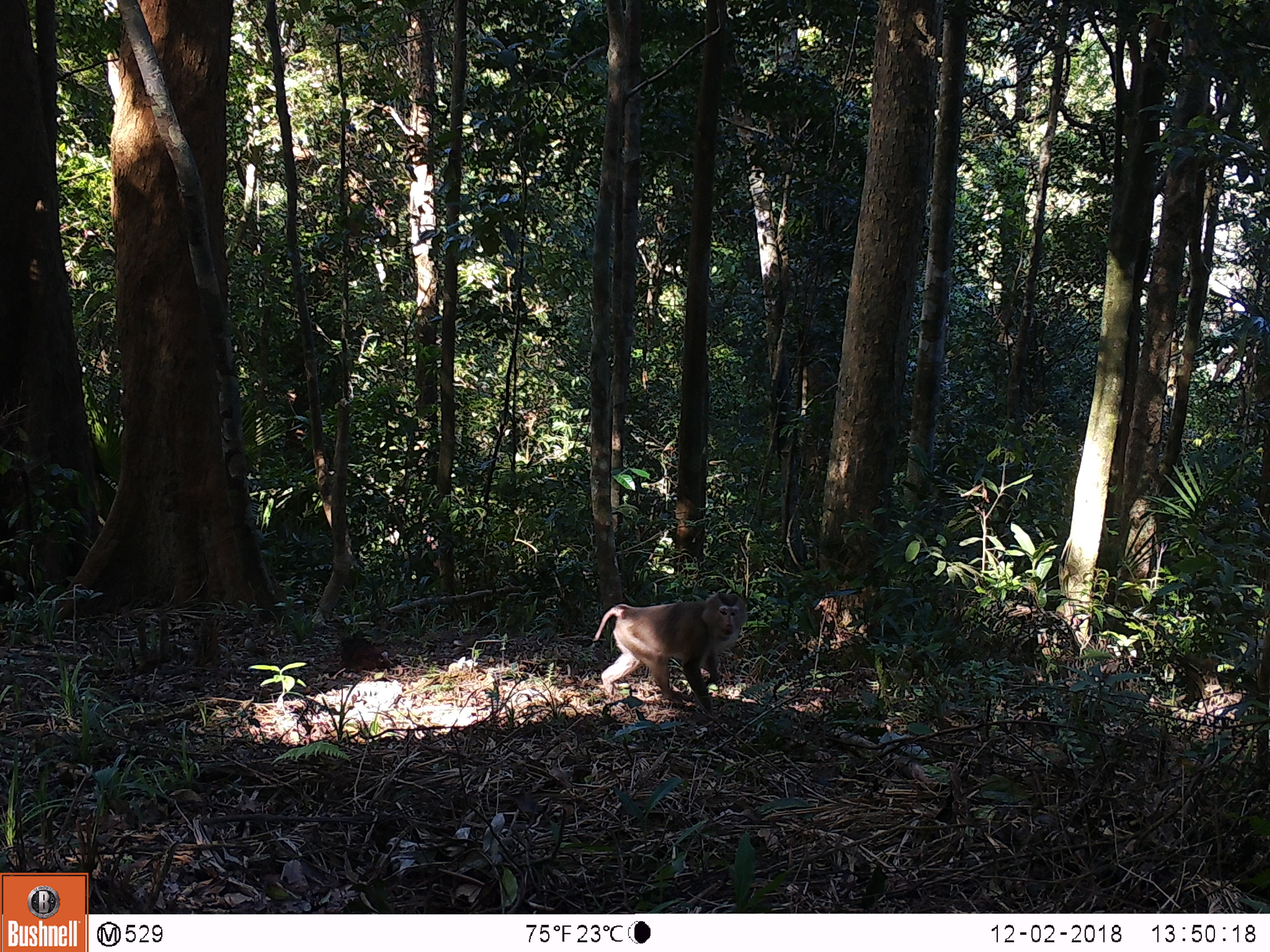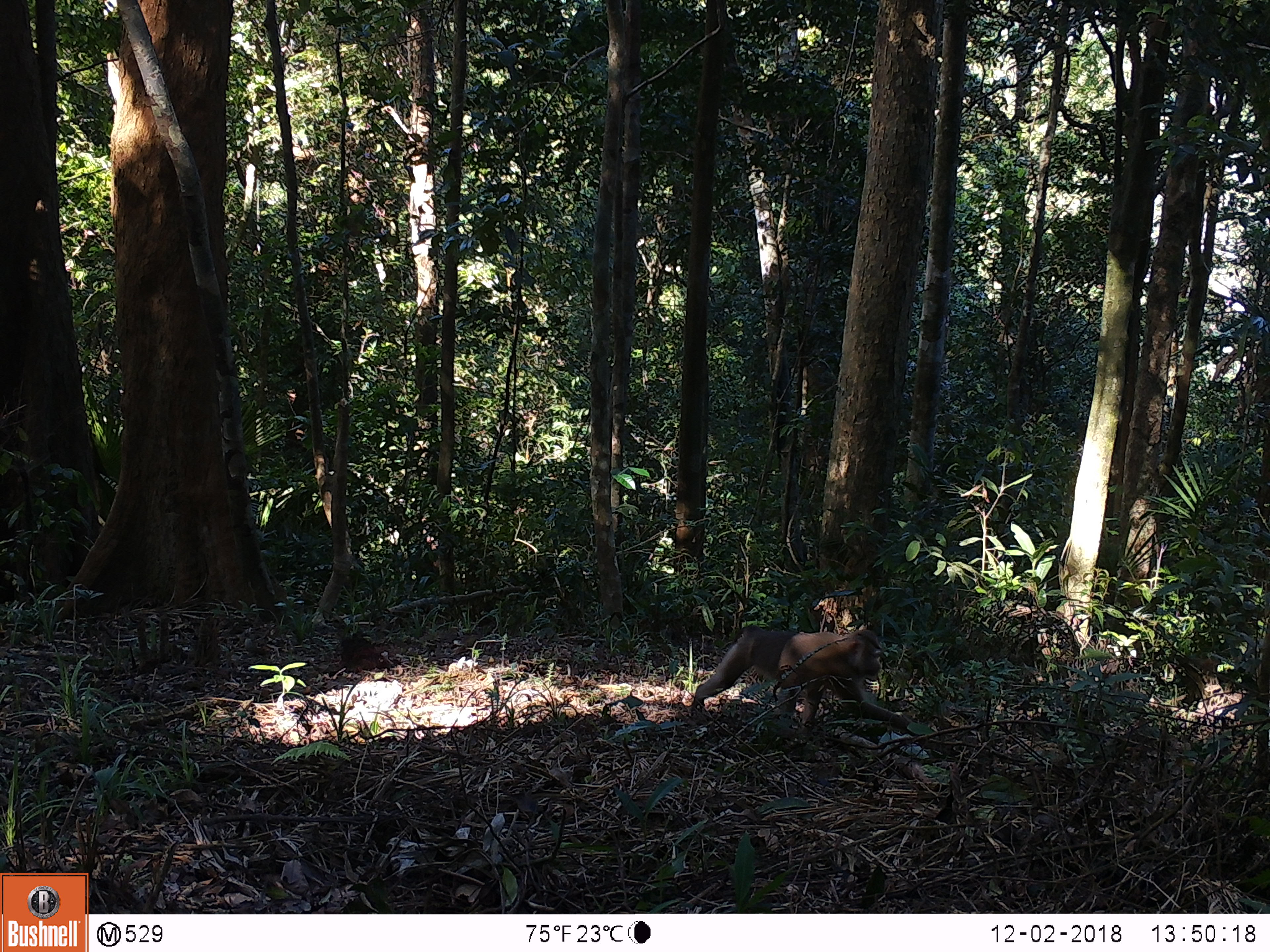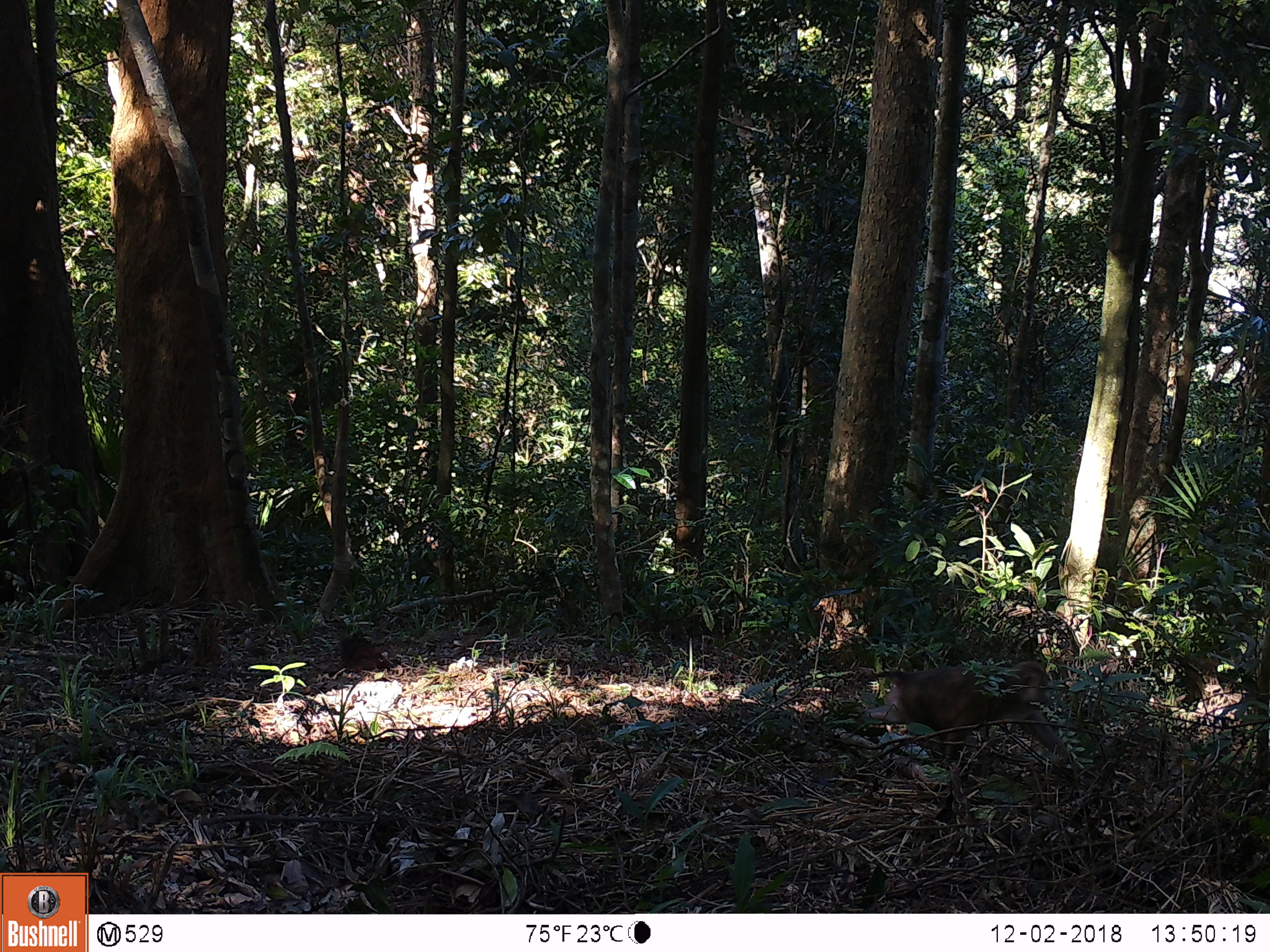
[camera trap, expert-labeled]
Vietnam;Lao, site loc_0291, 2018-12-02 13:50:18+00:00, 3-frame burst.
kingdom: Animalia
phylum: Chordata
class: Mammalia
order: Primates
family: Cercopithecidae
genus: Macaca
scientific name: Macaca nemestrina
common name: pig-tailed macaque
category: pig tailed macaque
Pig tailed macaque (pig-tailed macaque) (Macaca nemestrina). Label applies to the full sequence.